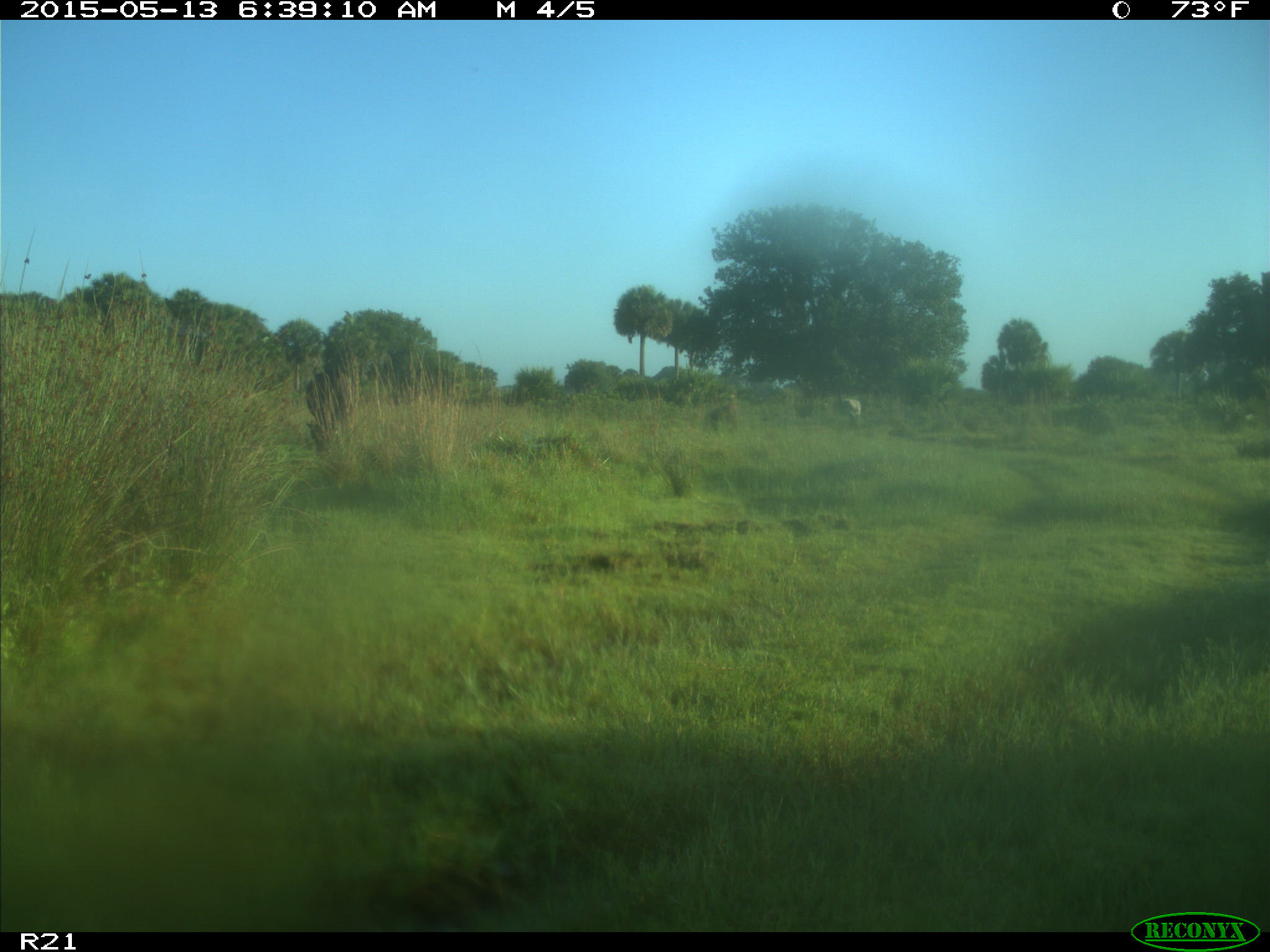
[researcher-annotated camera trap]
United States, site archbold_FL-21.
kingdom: Animalia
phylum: Chordata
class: Mammalia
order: Artiodactyla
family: Bovidae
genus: Bos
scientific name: Bos taurus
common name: domestic cow